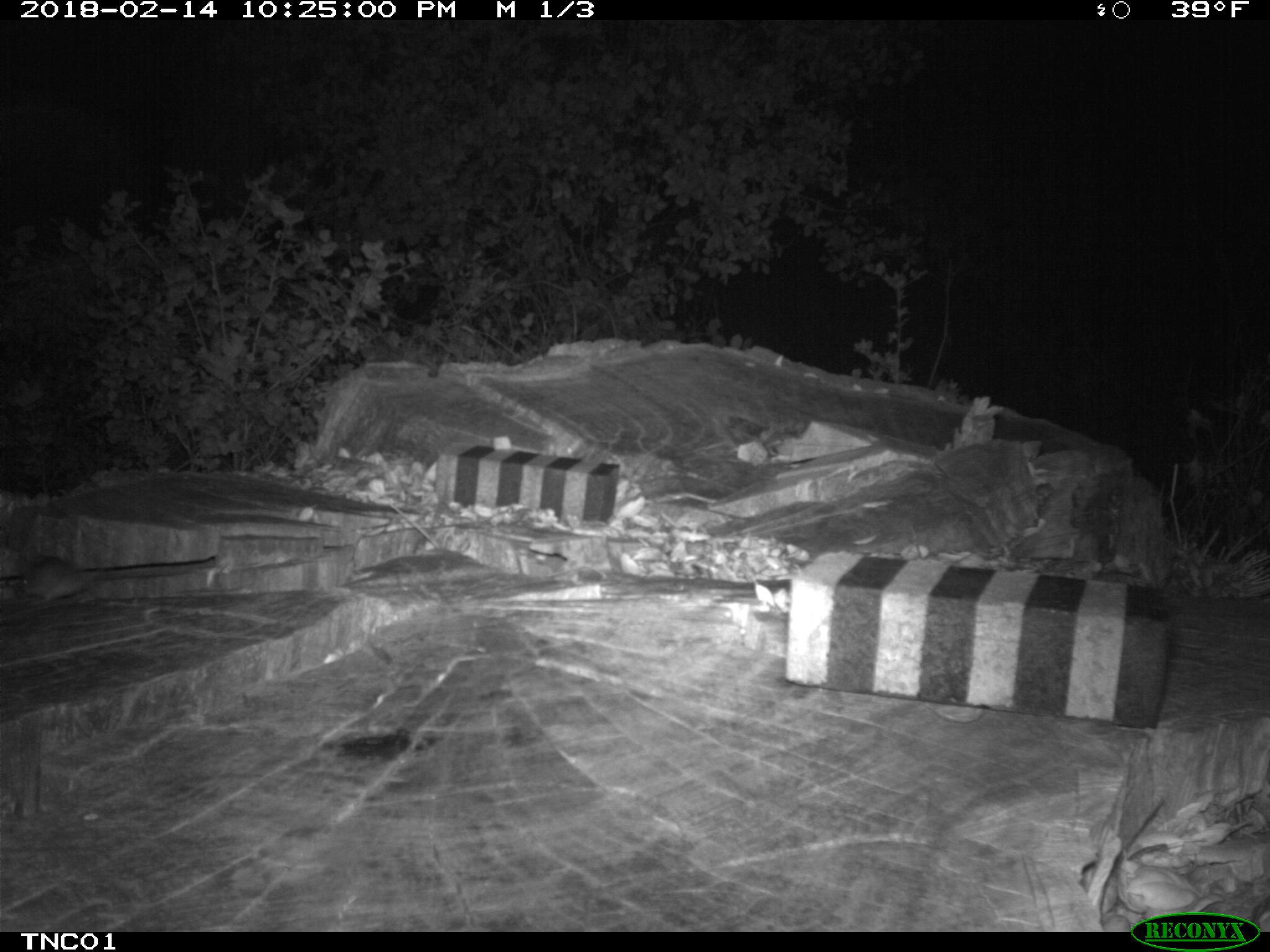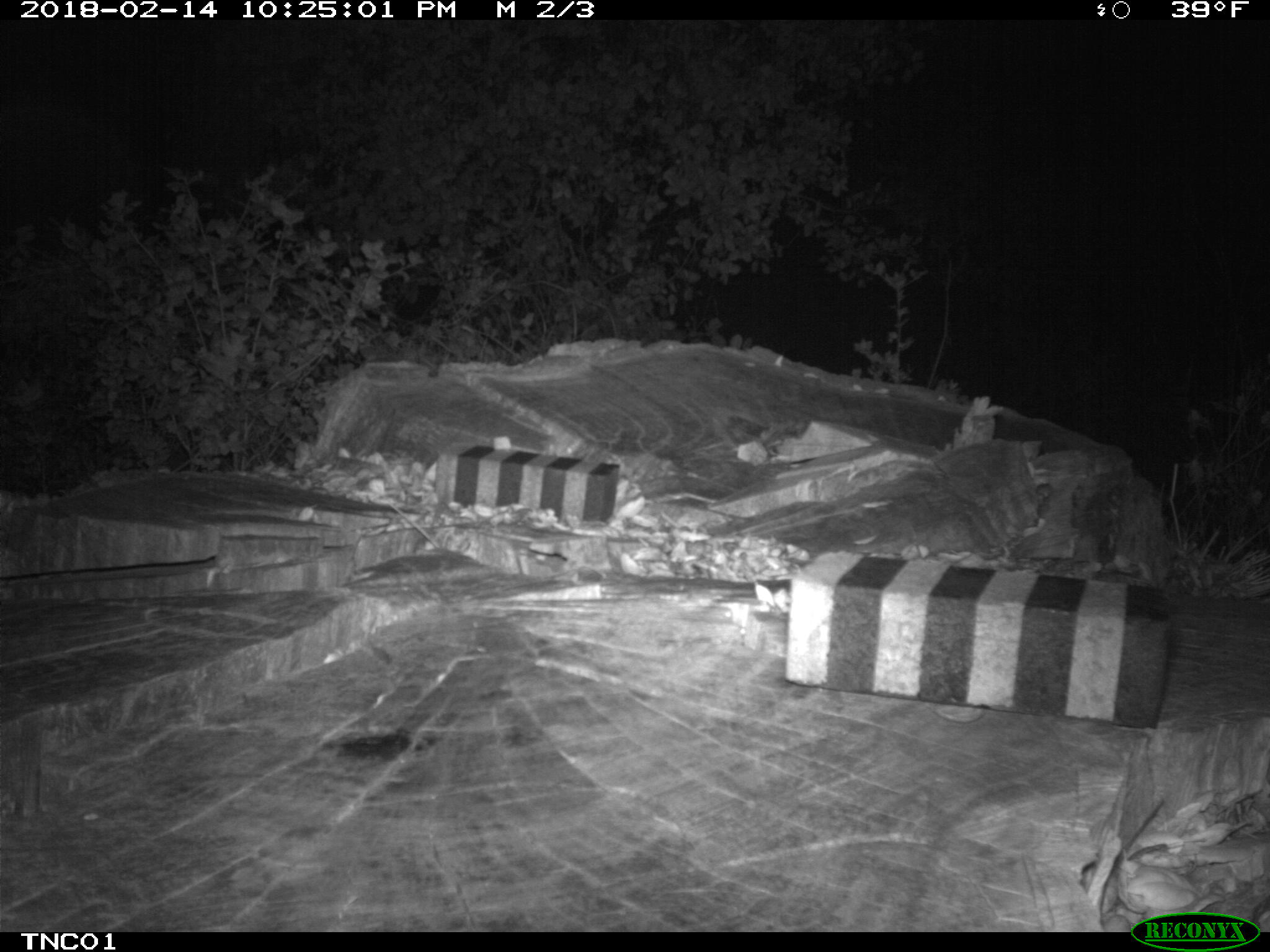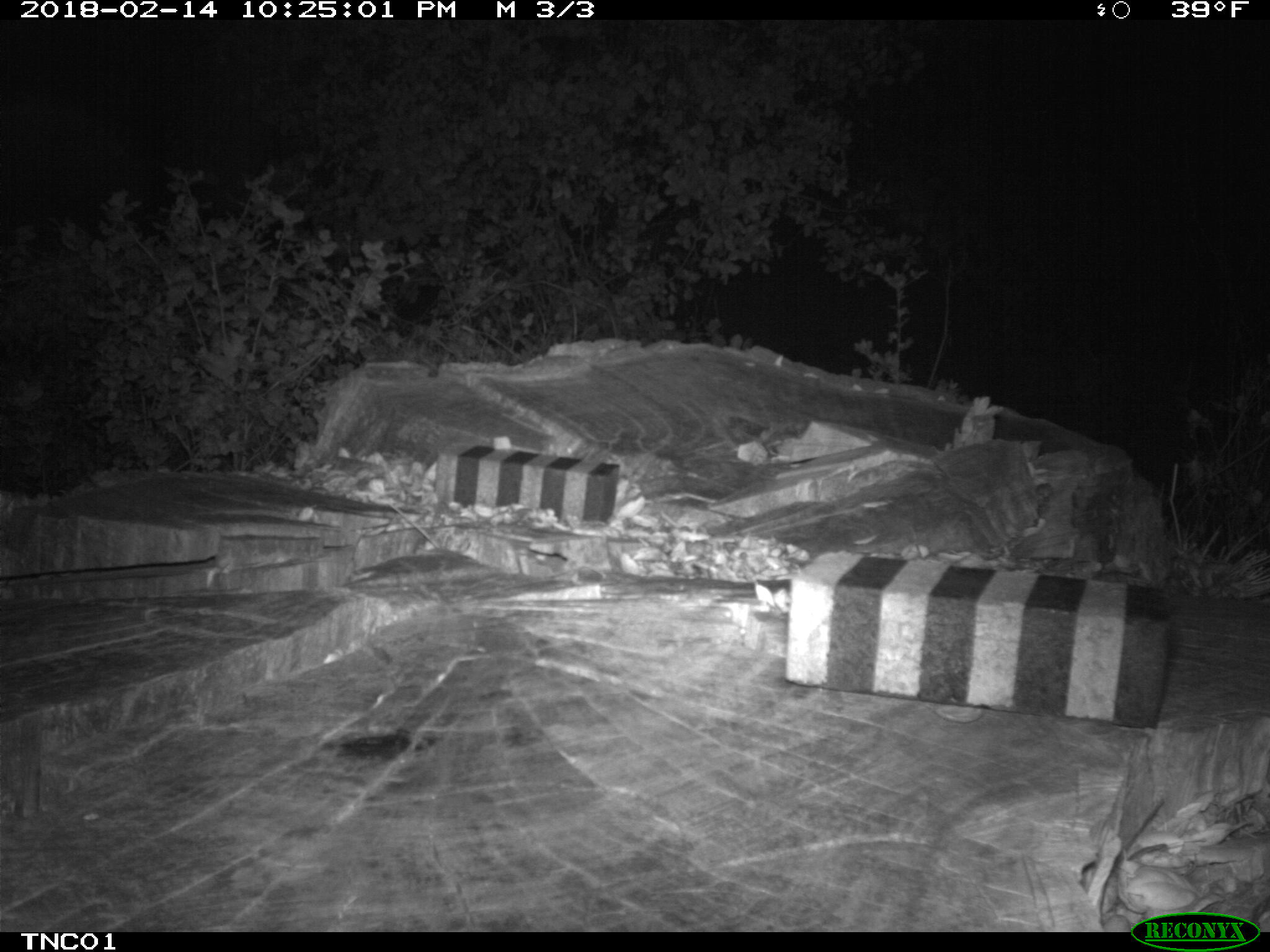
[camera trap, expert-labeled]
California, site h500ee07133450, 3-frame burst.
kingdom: Animalia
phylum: Chordata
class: Mammalia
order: Rodentia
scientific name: Rodentia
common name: rodent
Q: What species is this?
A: Rodent (Rodentia).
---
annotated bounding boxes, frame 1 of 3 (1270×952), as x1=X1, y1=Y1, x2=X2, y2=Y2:
rodent: x1=18, y1=553, x2=190, y2=608